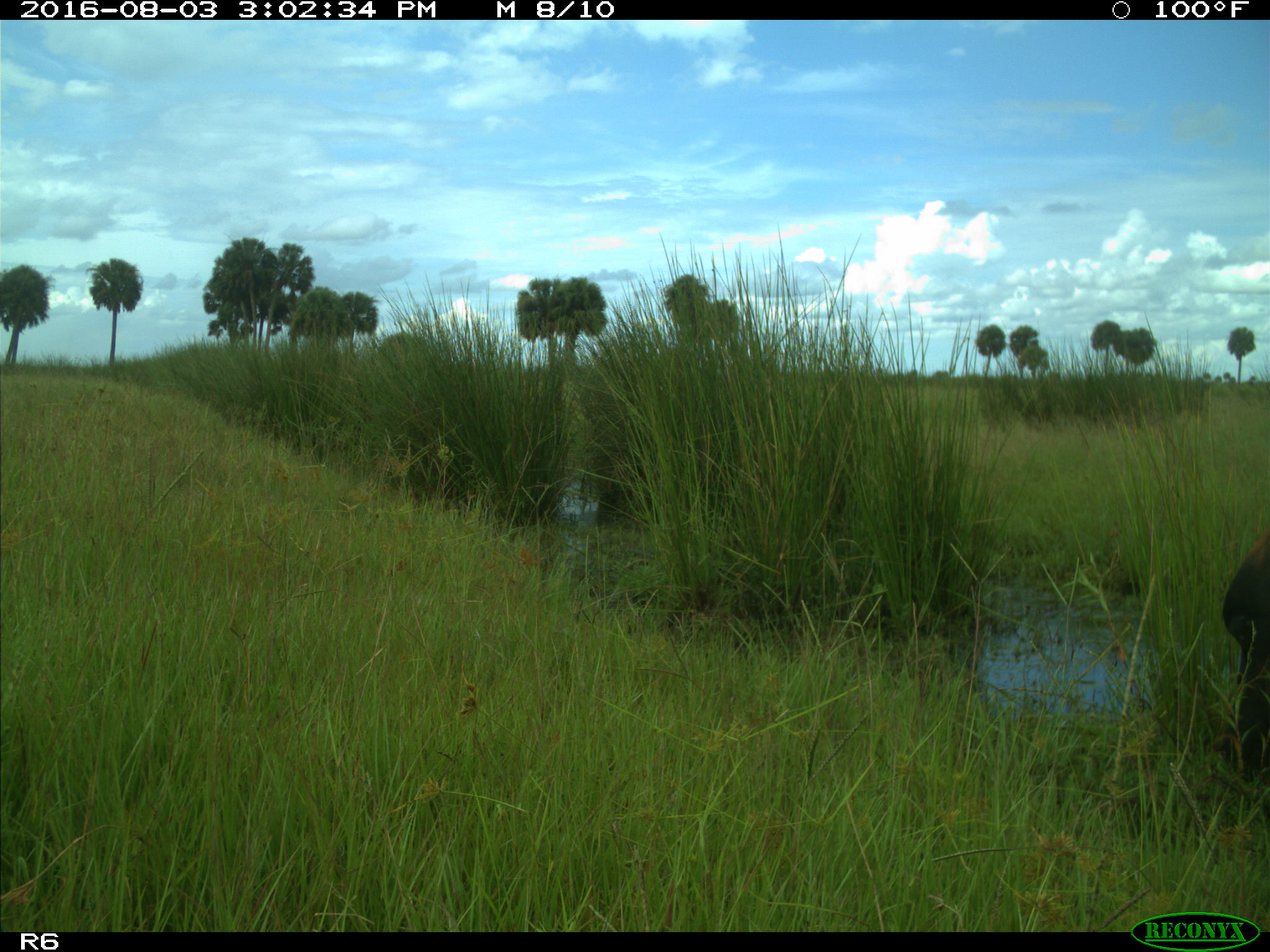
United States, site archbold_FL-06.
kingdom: Animalia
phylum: Chordata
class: Mammalia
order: Artiodactyla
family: Bovidae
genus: Bos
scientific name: Bos taurus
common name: domestic cow